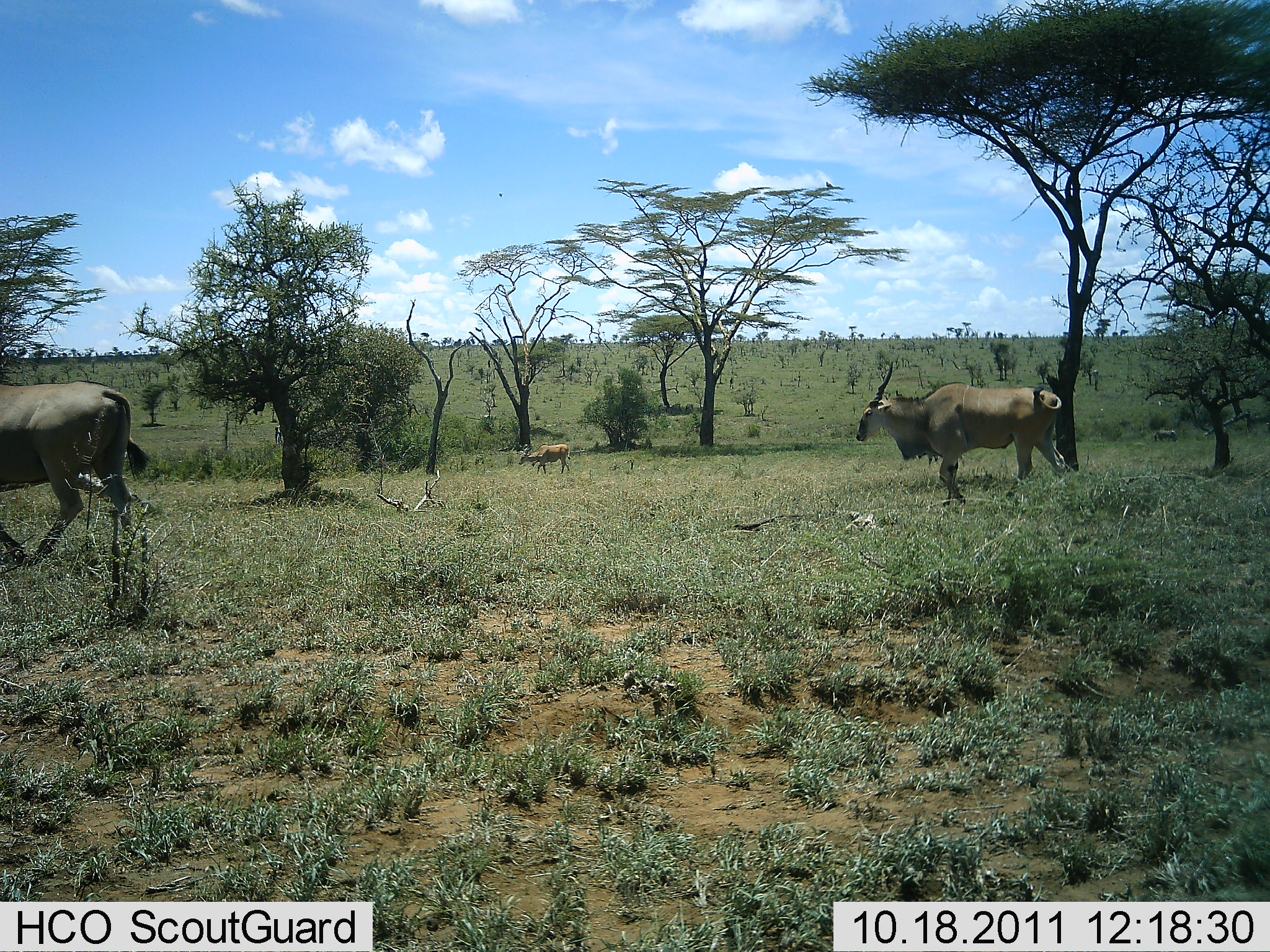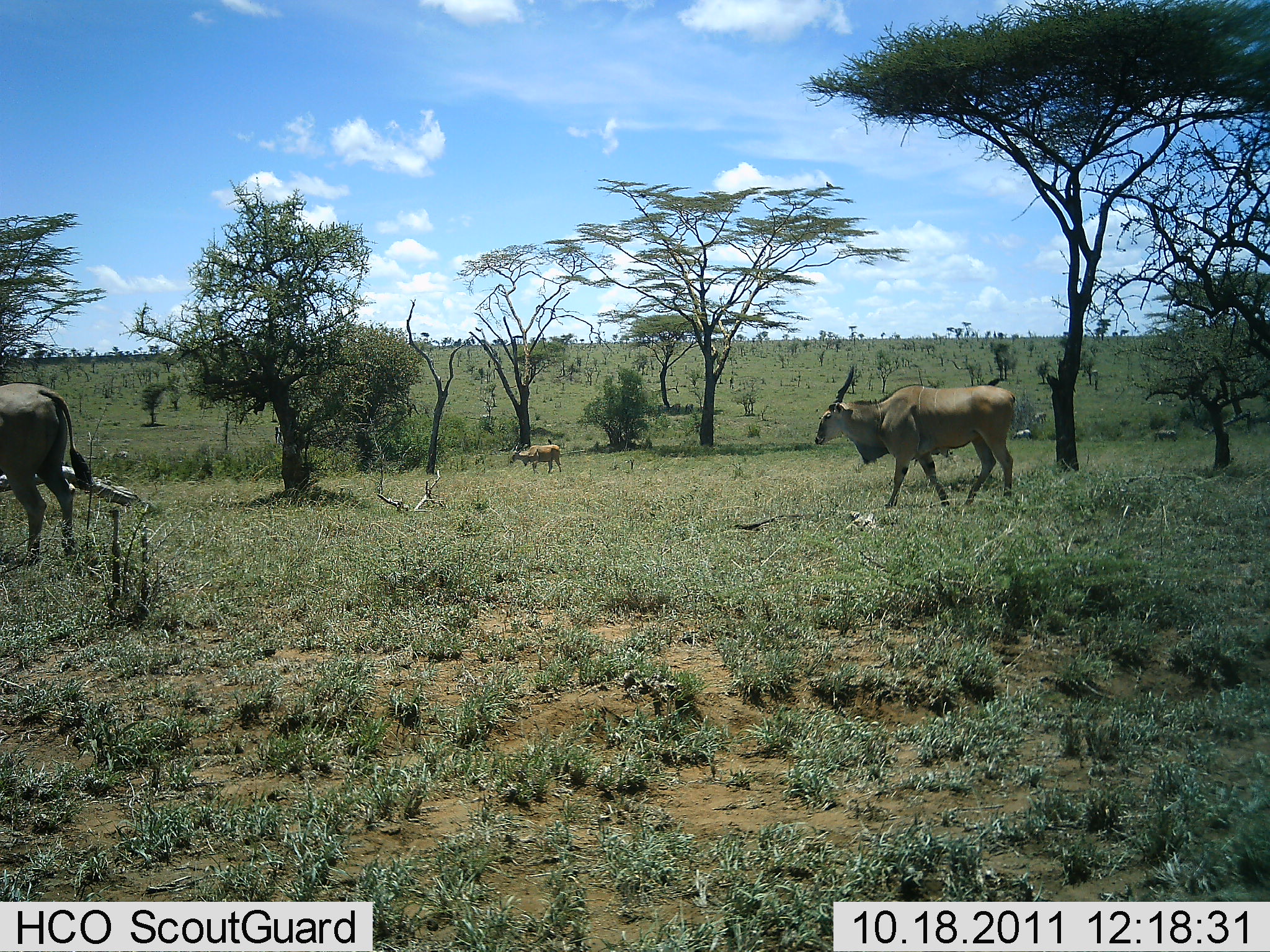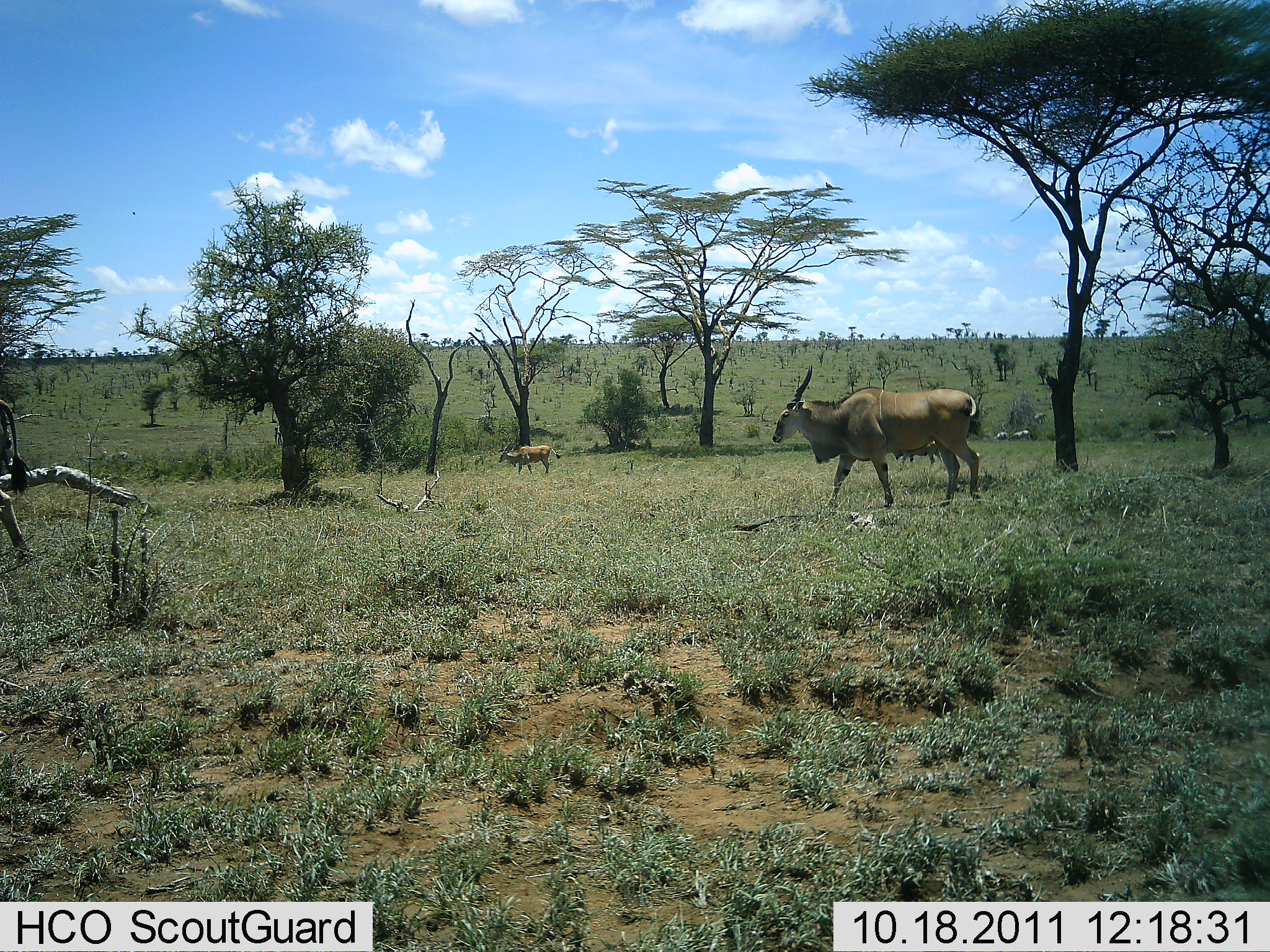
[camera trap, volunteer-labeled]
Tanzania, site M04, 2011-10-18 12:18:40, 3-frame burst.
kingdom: Animalia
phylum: Chordata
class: Mammalia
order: Artiodactyla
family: Bovidae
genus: Tragelaphus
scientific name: Tragelaphus oryx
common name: eland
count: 3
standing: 0%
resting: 0%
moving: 100%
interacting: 0%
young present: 25%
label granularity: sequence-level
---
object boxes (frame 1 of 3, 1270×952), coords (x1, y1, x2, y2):
animal: (855, 361, 1066, 503); (1, 380, 151, 557); (518, 444, 572, 474)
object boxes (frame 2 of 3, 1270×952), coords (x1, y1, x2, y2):
animal: (814, 364, 1016, 508); (0, 381, 93, 560); (509, 442, 563, 474)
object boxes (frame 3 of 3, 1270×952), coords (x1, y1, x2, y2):
animal: (771, 365, 982, 508); (0, 399, 33, 558); (498, 442, 560, 475)